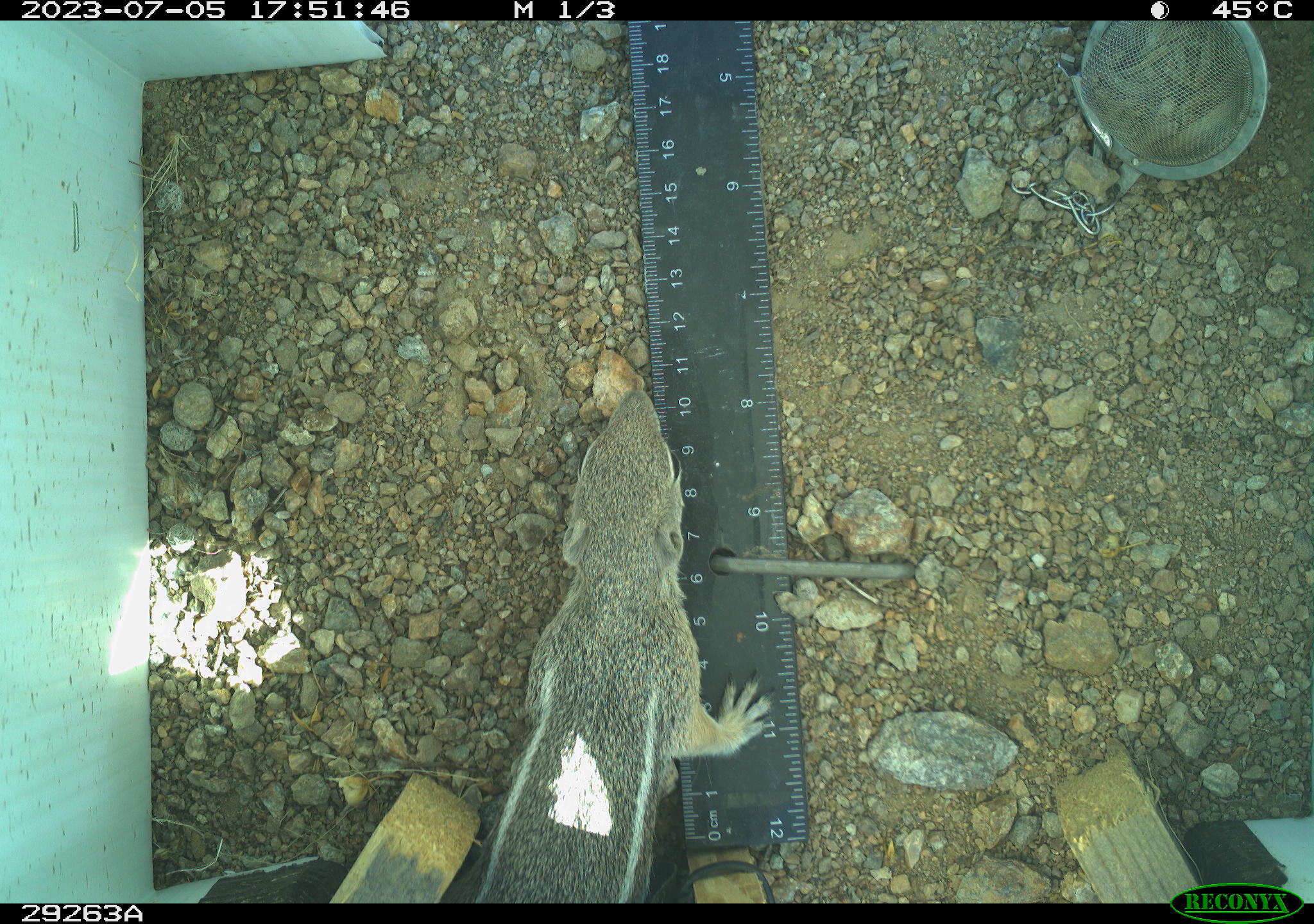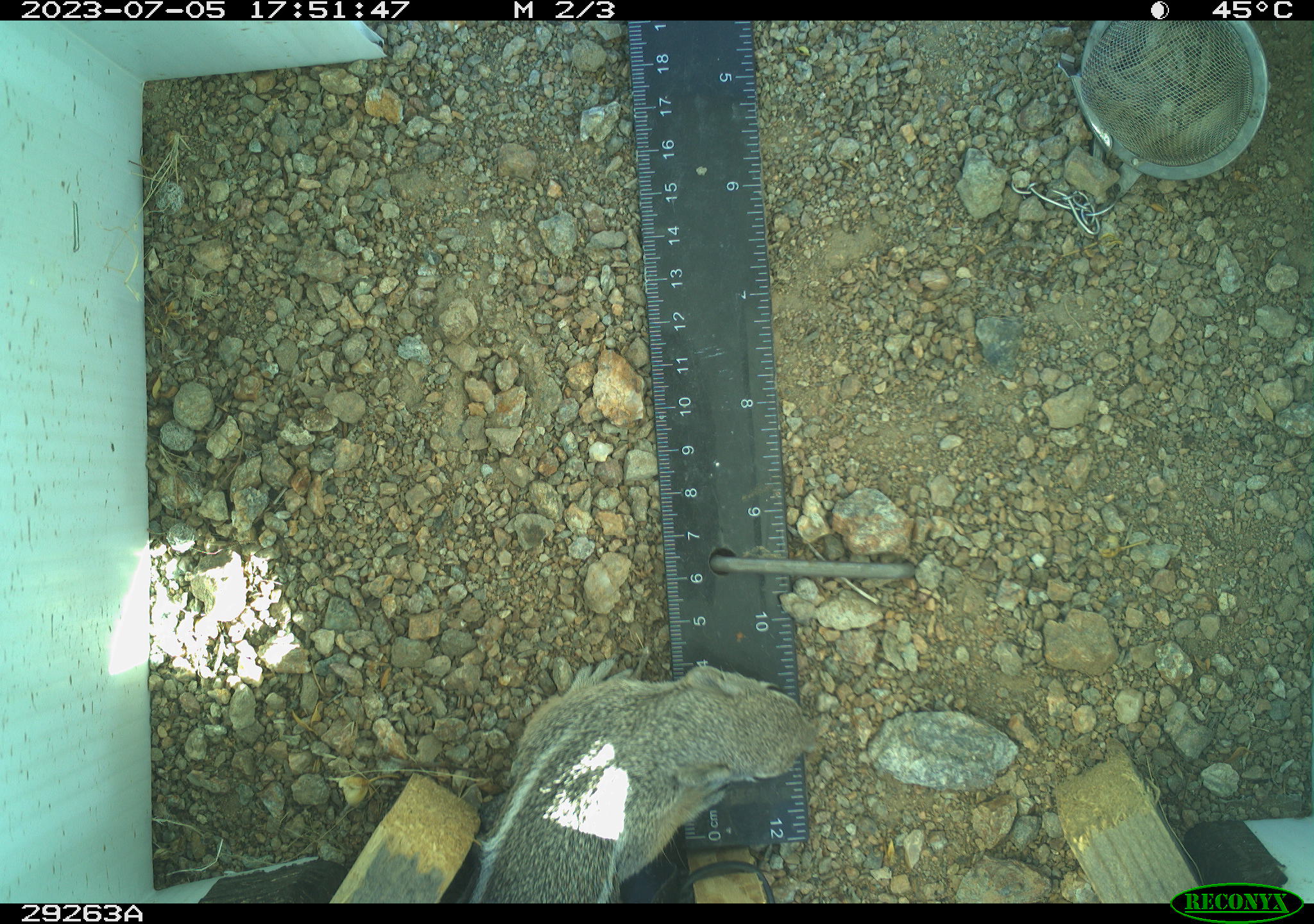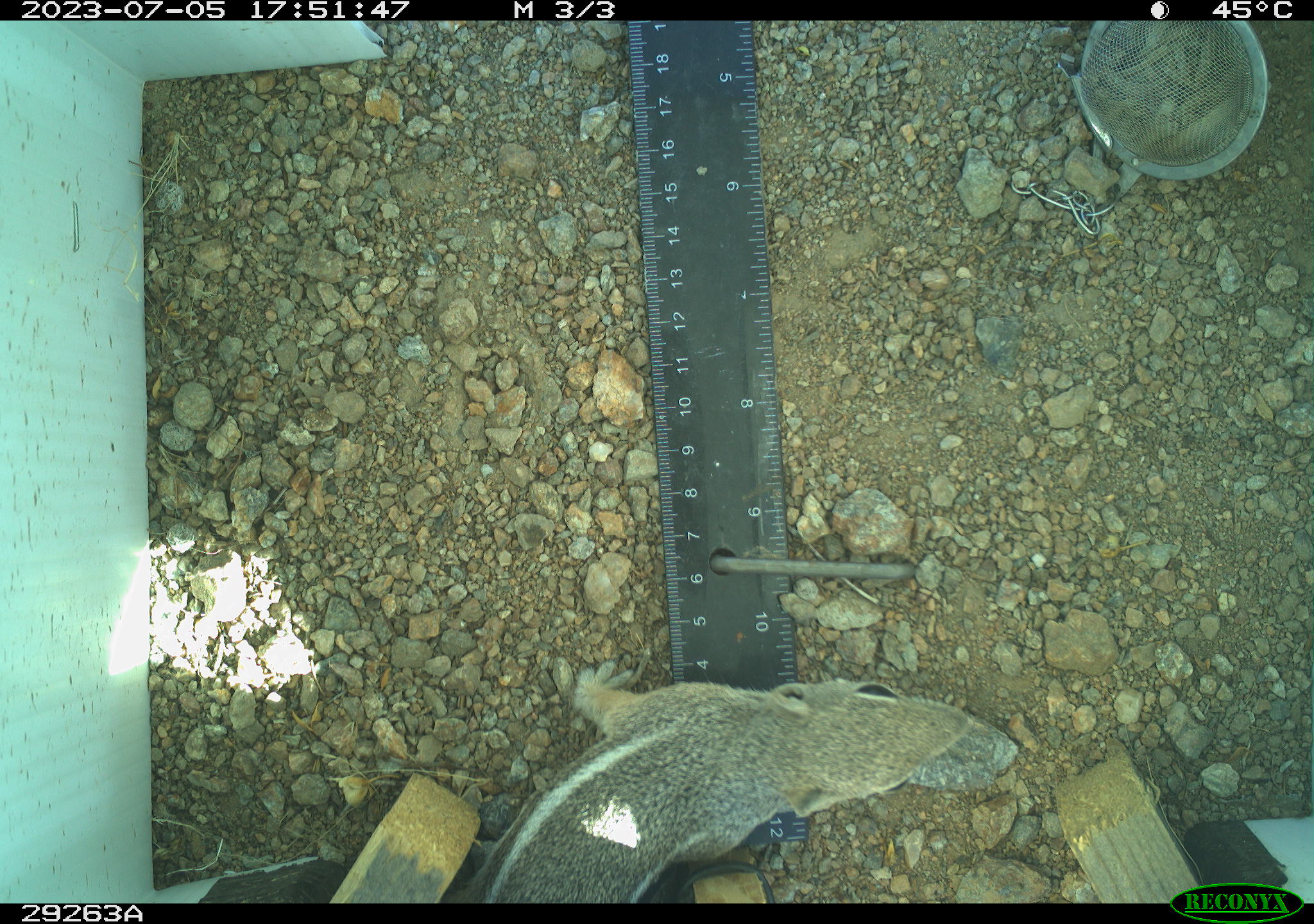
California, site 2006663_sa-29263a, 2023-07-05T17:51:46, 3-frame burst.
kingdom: Animalia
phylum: Chordata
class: Mammalia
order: Rodentia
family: Sciuridae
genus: Ammospermophilus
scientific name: Ammospermophilus leucurus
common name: white-tailed antelope squirrel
White-tailed antelope squirrel (Ammospermophilus leucurus).